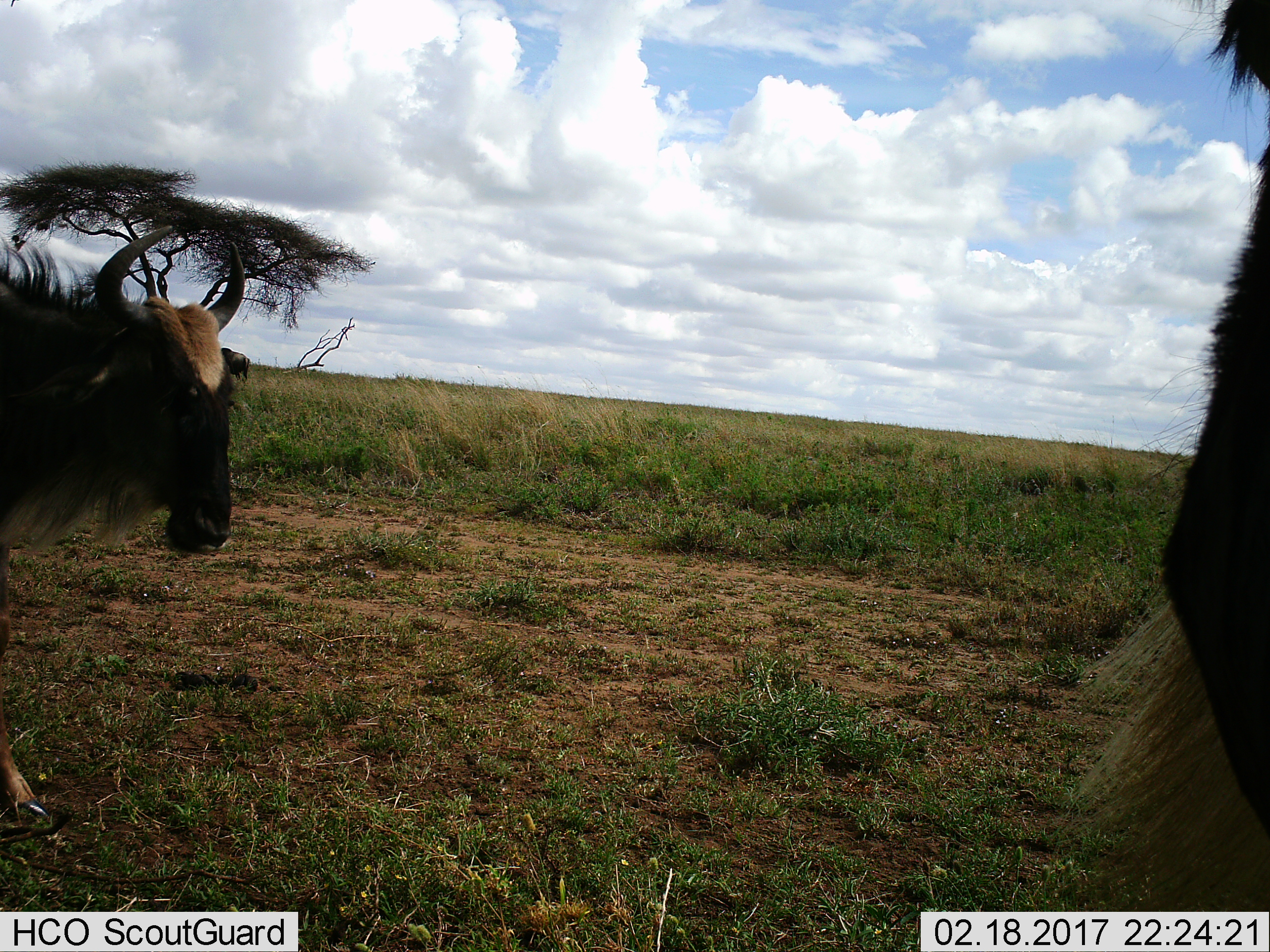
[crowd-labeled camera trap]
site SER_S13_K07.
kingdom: Animalia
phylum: Chordata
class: Mammalia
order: Artiodactyla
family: Bovidae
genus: Connochaetes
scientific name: Connochaetes taurinus taurinus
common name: blue wildebeest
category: wildebeestblue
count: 2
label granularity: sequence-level